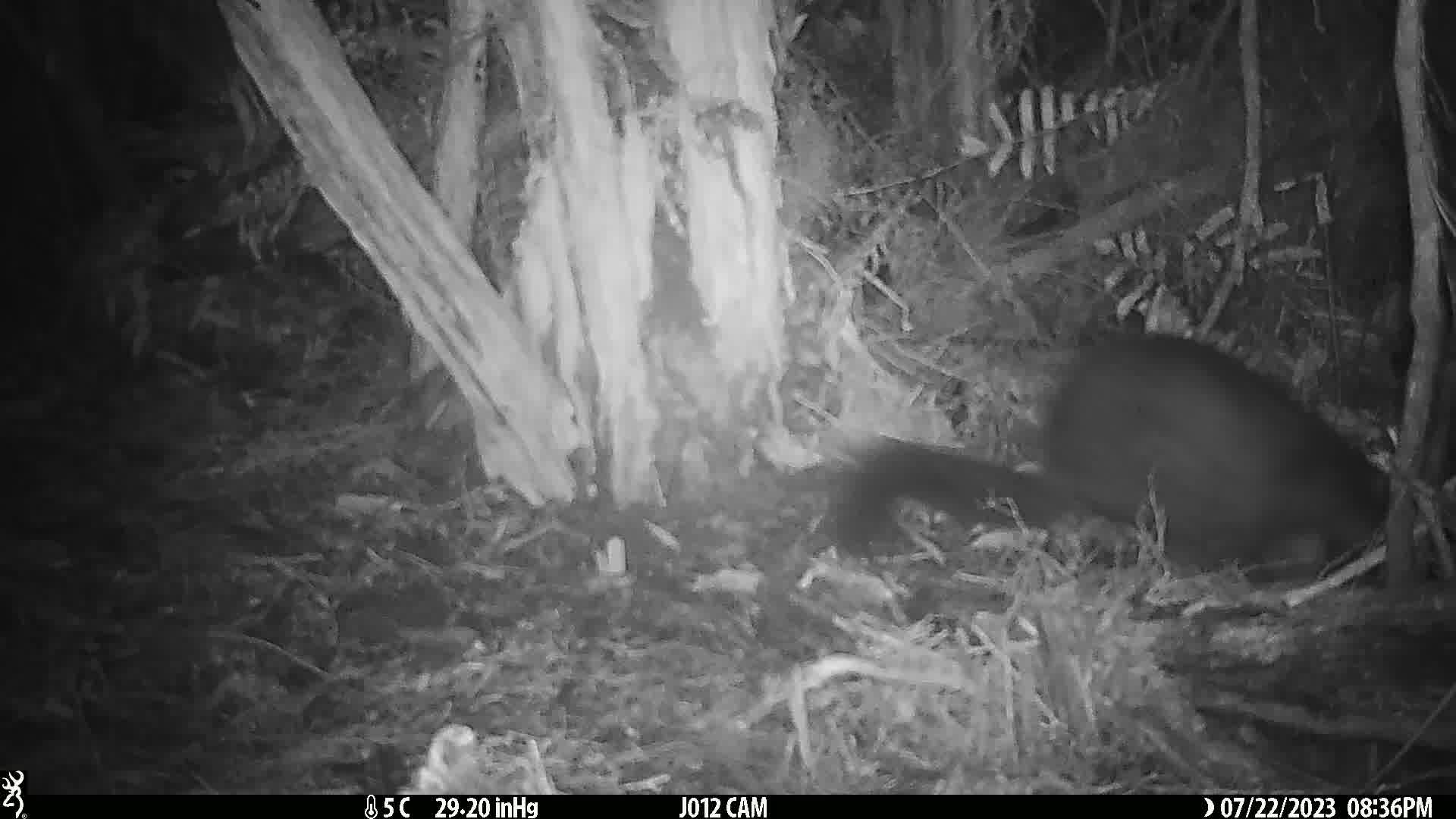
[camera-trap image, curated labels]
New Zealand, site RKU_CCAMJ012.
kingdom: Animalia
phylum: Chordata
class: Mammalia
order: Diprotodontia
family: Phalangeridae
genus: Trichosurus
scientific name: Trichosurus vulpecula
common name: common brushtail possum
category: possum